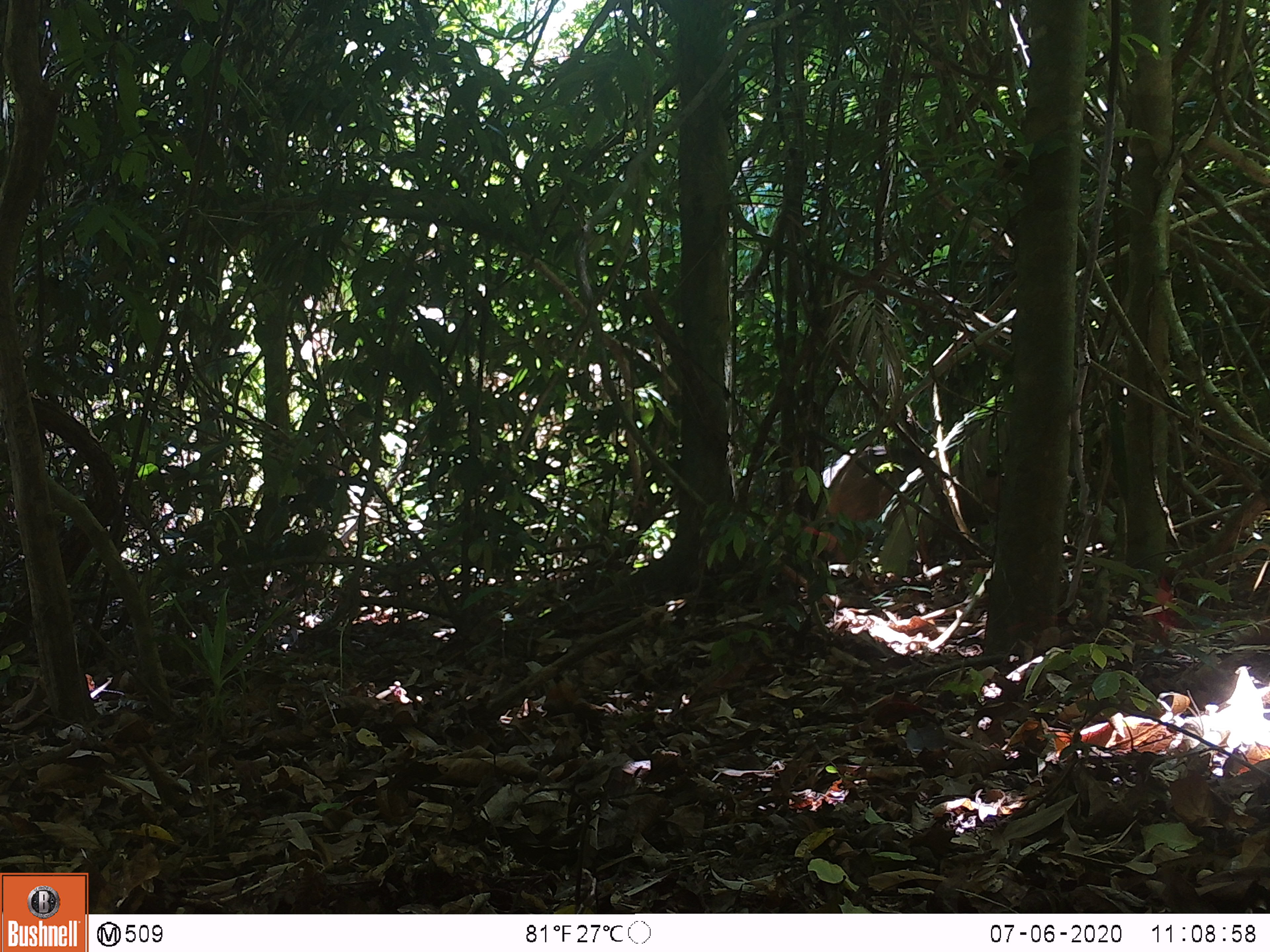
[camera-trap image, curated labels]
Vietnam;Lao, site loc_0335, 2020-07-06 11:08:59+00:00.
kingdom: Animalia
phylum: Chordata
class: Mammalia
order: Artiodactyla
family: Suidae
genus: Sus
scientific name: Sus scrofa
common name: eurasian wild pig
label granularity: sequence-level